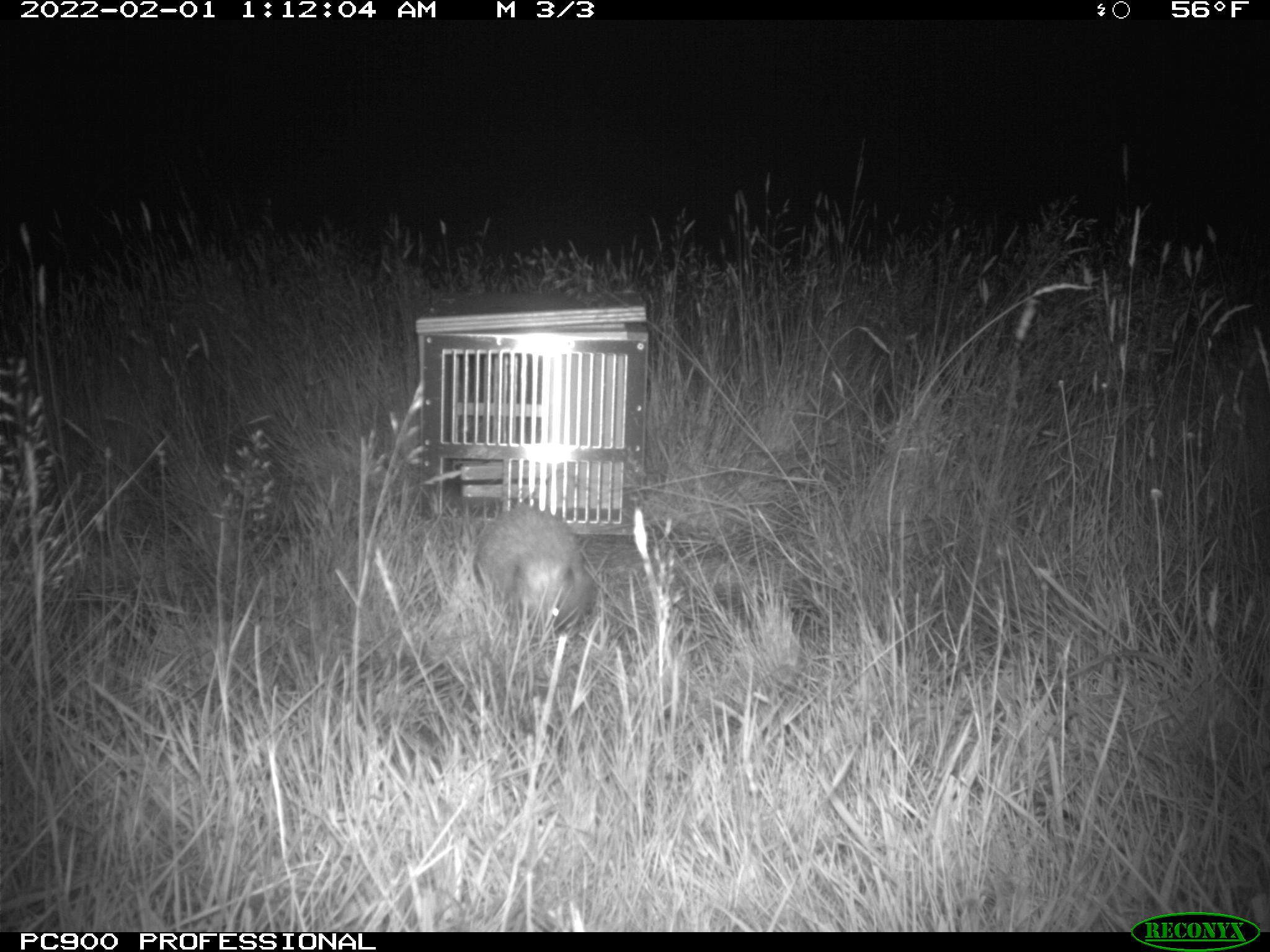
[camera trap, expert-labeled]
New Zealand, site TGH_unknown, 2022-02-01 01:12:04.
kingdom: Animalia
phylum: Chordata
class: Mammalia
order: Eulipotyphla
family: Erinaceidae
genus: Erinaceus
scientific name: Erinaceus europaeus europaeus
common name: european hedgehog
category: hedgehog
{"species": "hedgehog (european hedgehog) (Erinaceus europaeus europaeus)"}